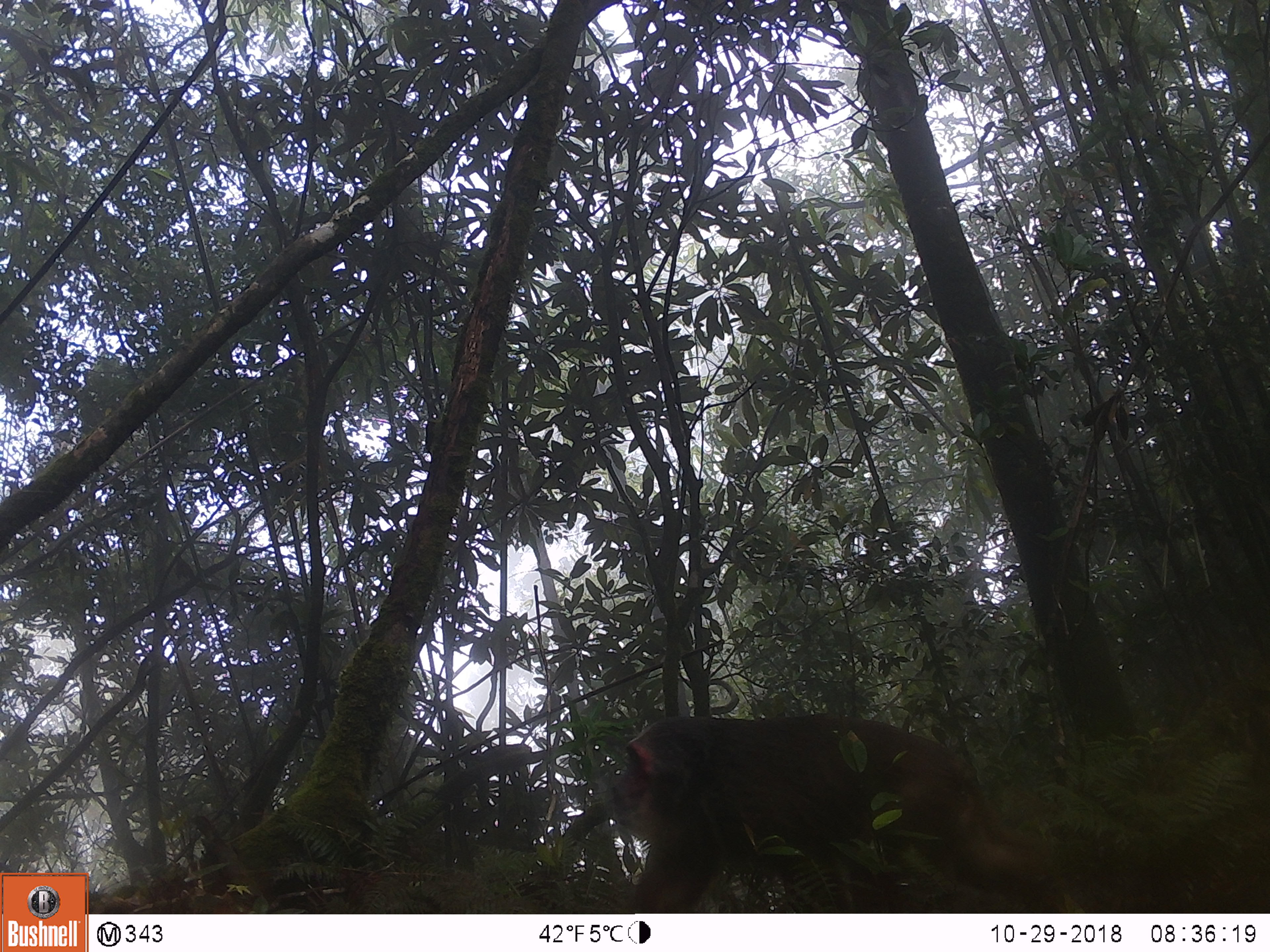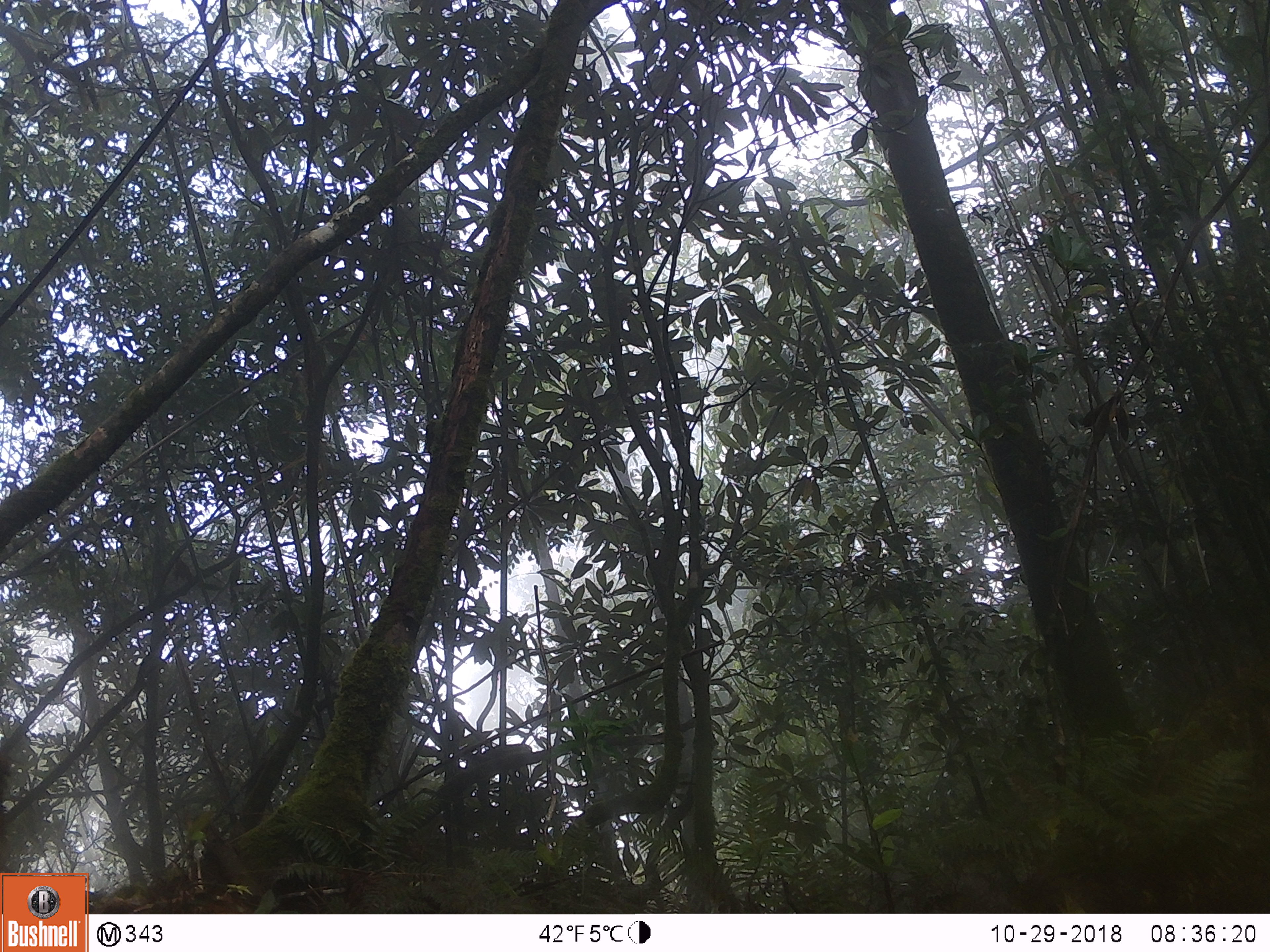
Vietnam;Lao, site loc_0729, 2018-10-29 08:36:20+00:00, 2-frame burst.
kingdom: Animalia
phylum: Chordata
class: Mammalia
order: Primates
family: Cercopithecidae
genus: Macaca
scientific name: Macaca arctoides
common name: stump-tailed macaque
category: stump tailed macaque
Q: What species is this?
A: Stump tailed macaque (stump-tailed macaque) (Macaca arctoides).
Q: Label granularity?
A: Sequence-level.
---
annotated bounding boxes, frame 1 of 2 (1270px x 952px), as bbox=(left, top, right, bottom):
stump tailed macaque: bbox=(612, 715, 1061, 912)